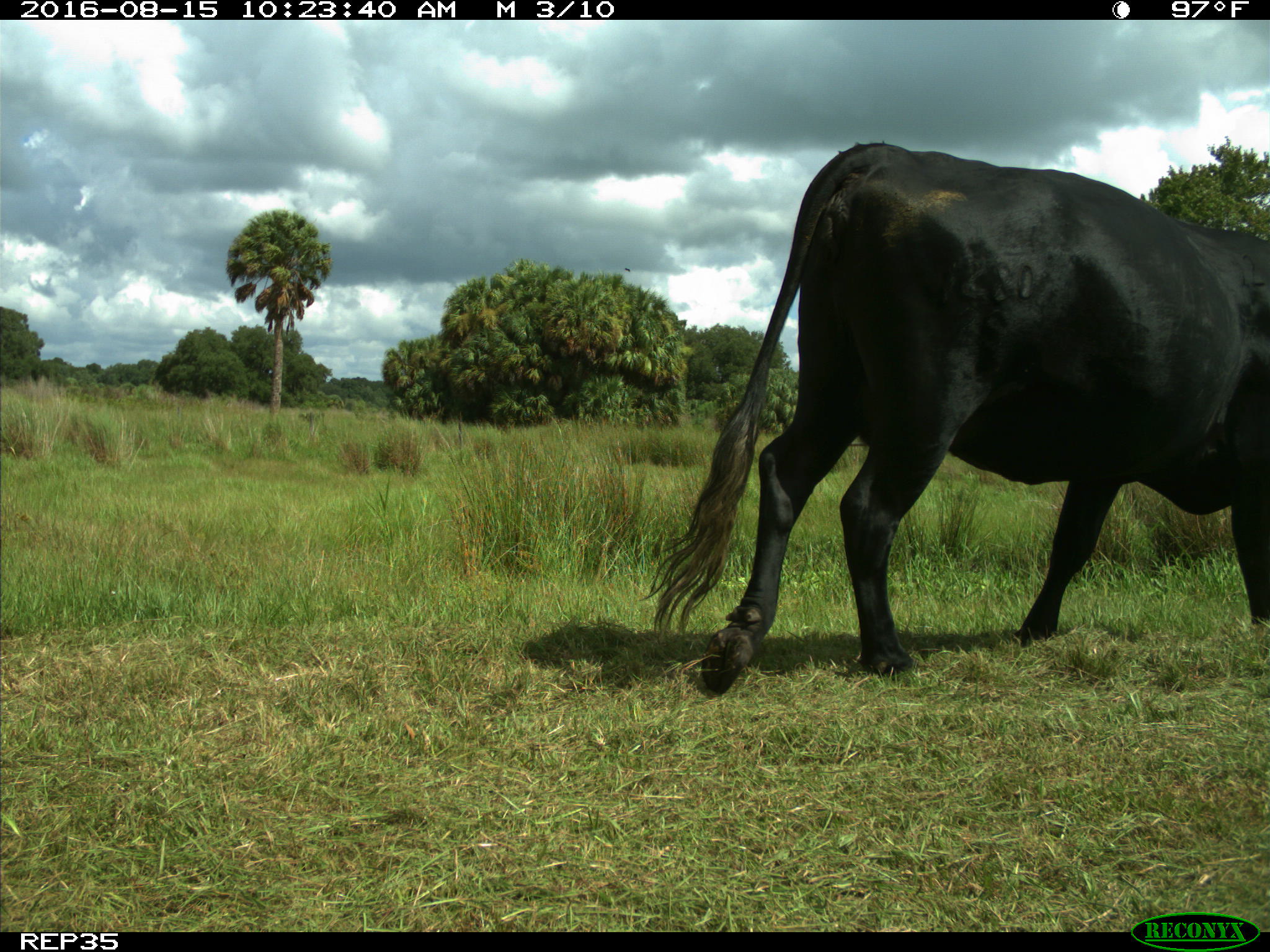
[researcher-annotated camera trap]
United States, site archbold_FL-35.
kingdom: Animalia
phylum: Chordata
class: Mammalia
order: Artiodactyla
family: Bovidae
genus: Bos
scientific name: Bos taurus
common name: domestic cow